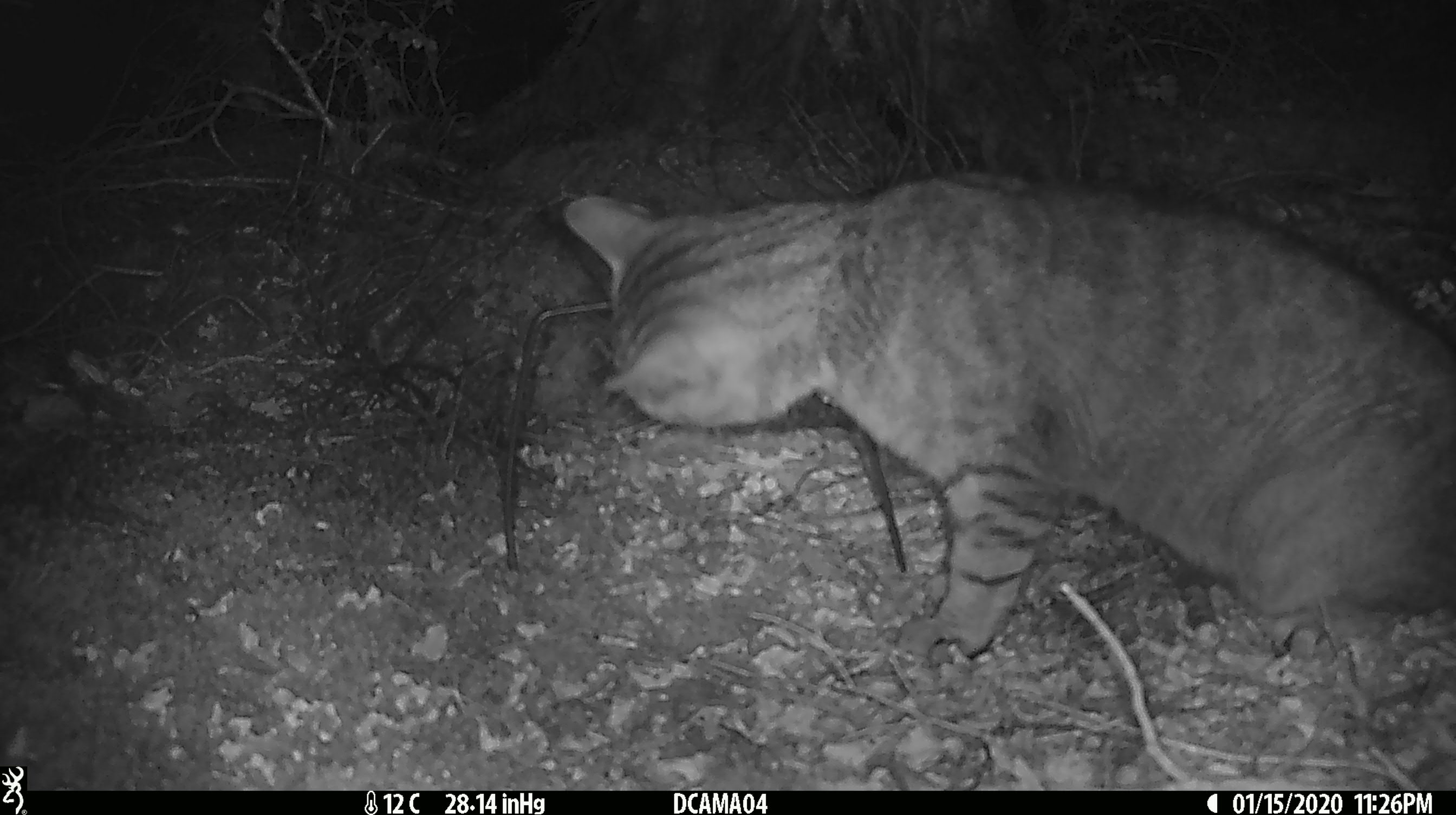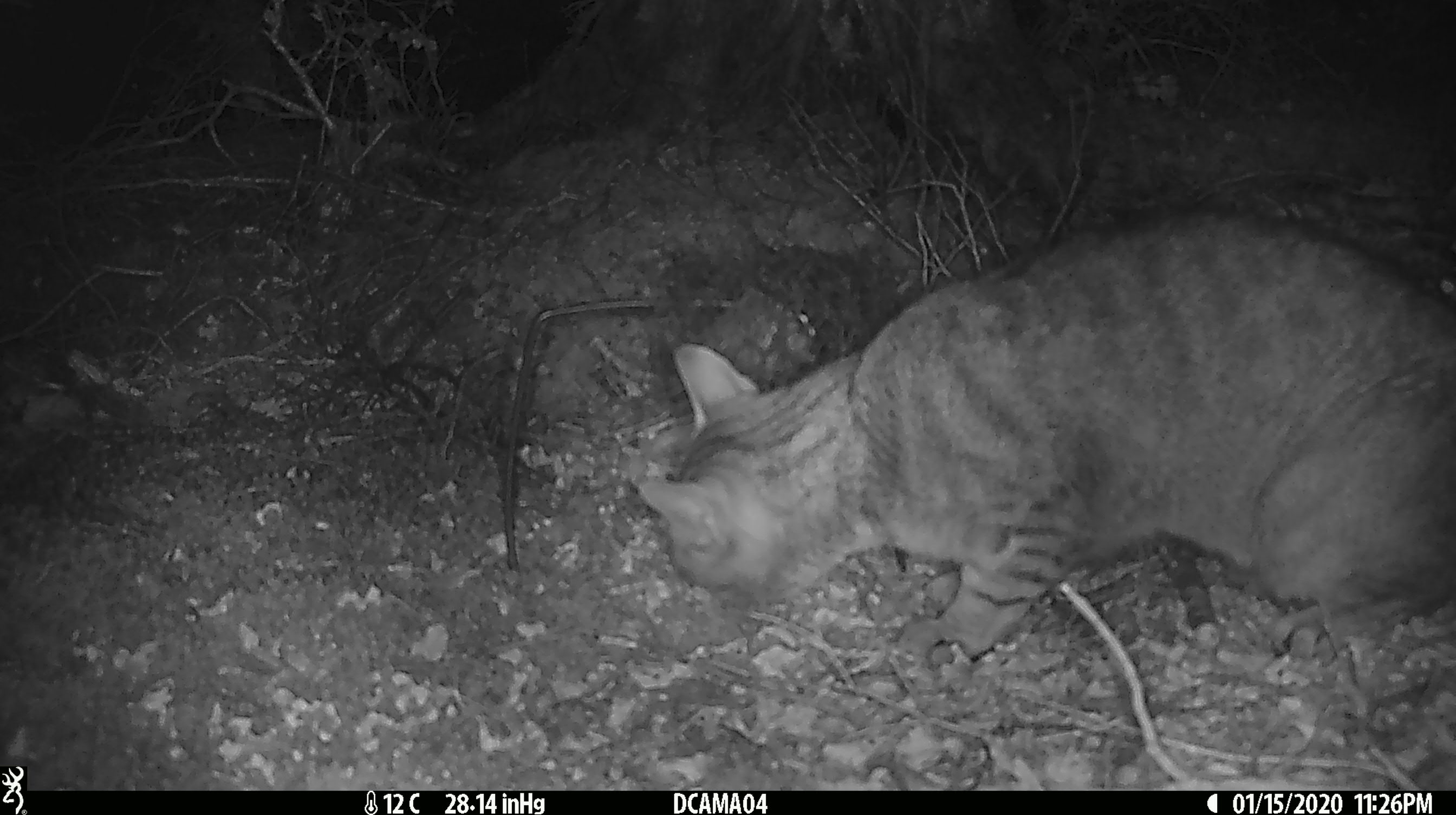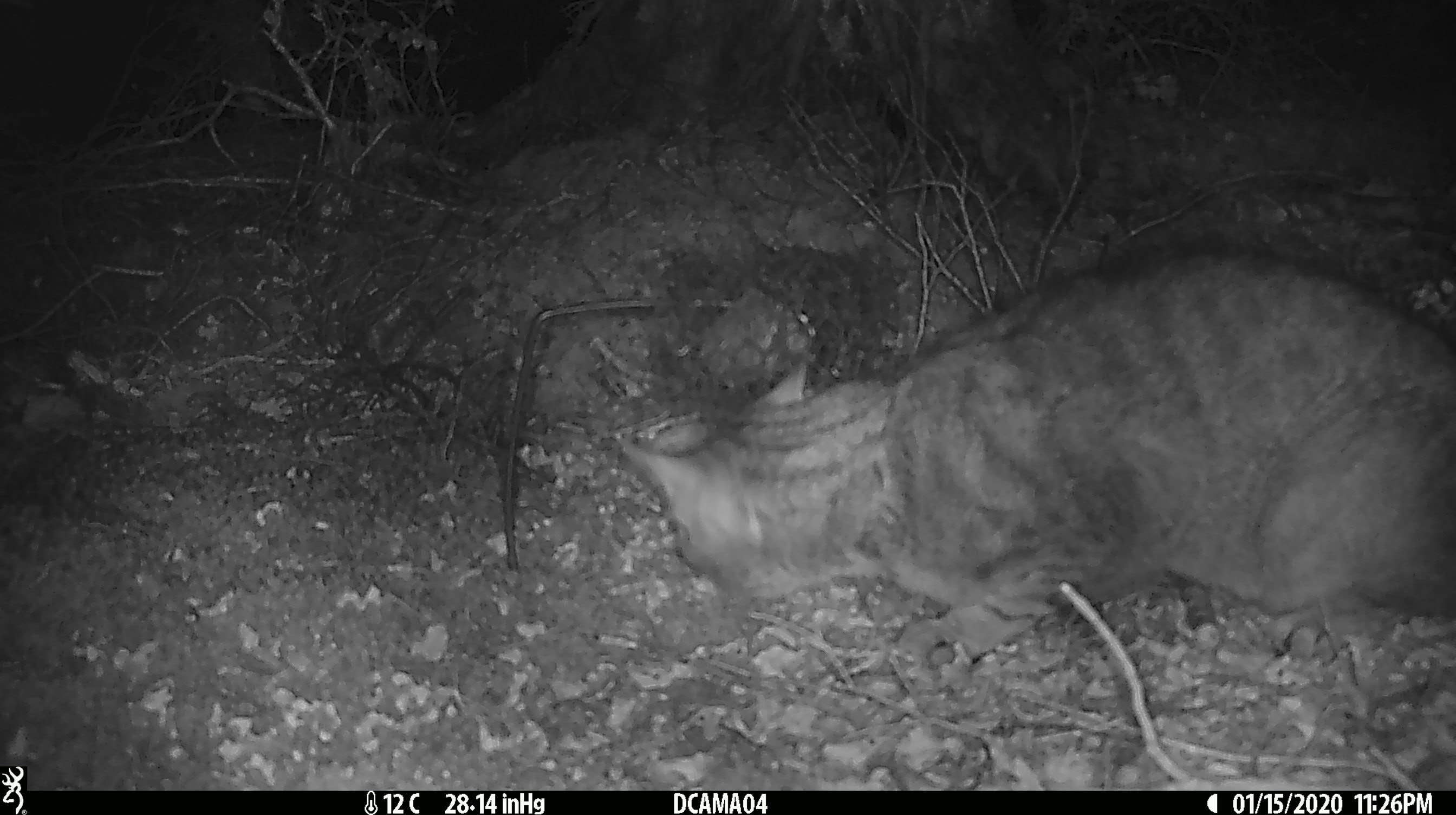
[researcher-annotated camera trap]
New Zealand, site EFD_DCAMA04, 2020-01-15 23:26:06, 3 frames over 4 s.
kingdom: Animalia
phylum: Chordata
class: Mammalia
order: Carnivora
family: Felidae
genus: Felis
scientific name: Felis catus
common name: domestic cat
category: cat